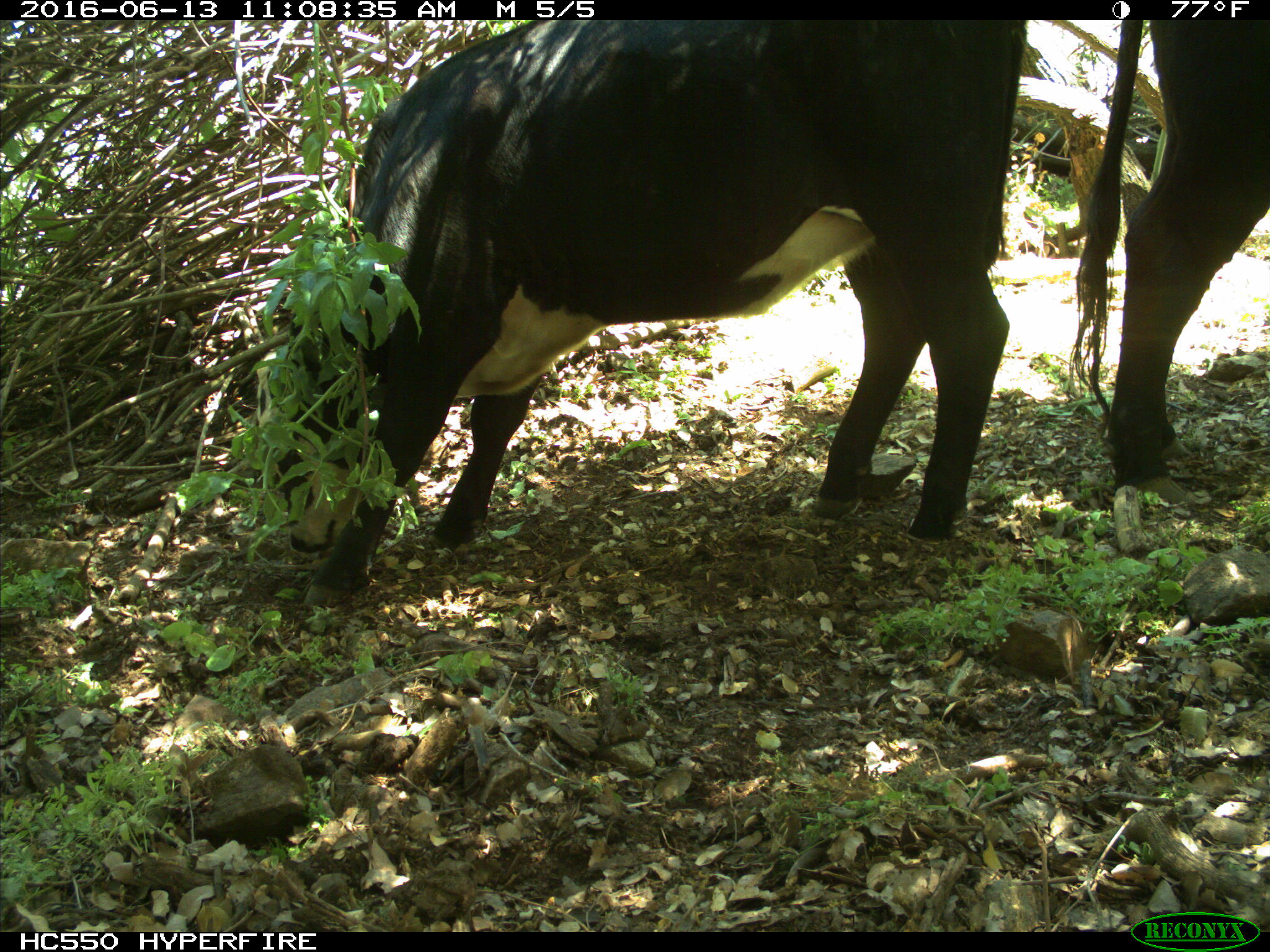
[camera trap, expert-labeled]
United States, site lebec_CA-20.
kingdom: Animalia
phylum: Chordata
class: Mammalia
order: Artiodactyla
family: Bovidae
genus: Bos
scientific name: Bos taurus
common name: domestic cow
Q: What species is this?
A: Bos taurus (domestic cow).